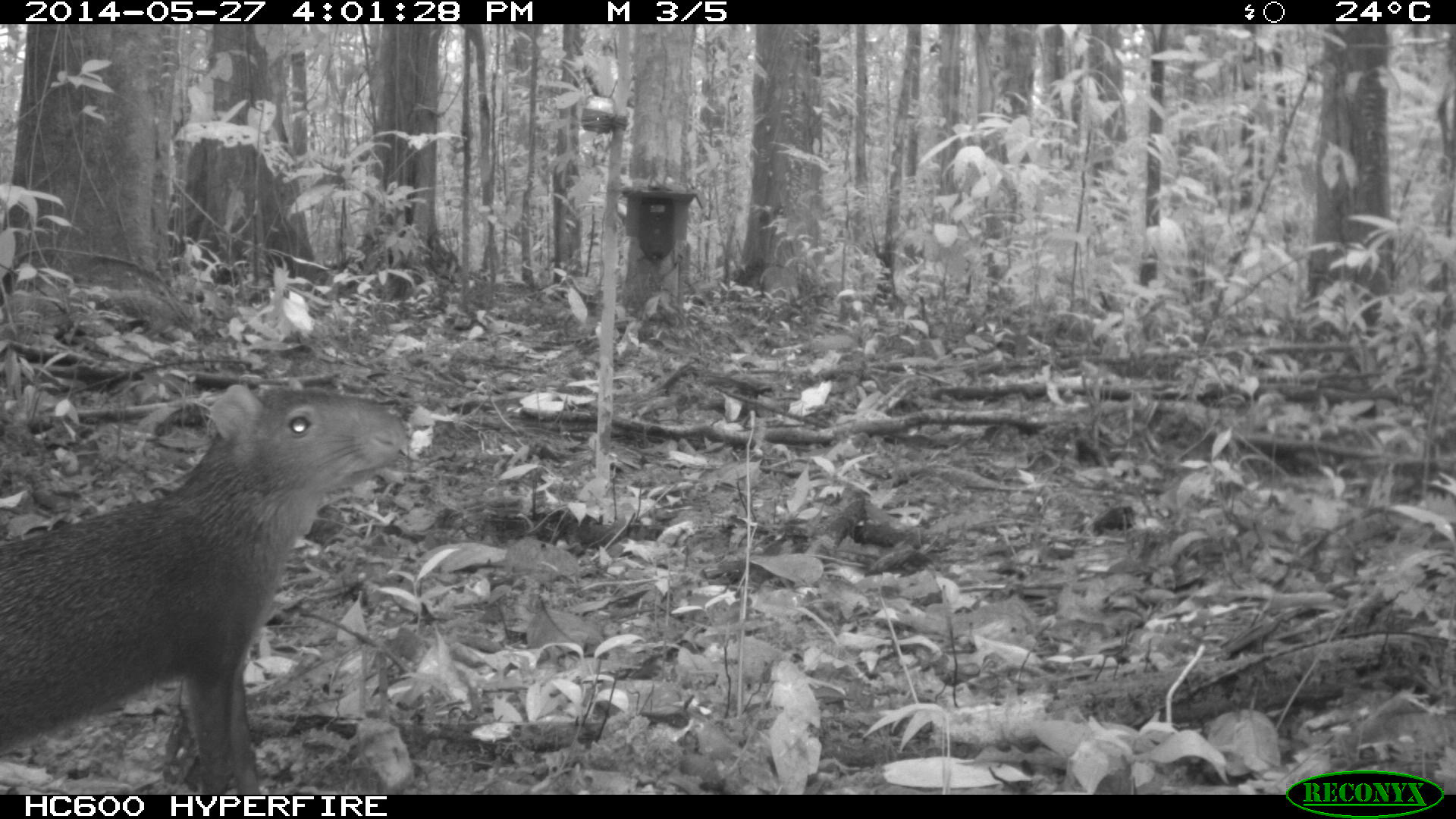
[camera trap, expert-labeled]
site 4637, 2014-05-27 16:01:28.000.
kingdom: Animalia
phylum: Chordata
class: Mammalia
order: Rodentia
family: Dasyproctidae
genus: Dasyprocta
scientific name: Dasyprocta leporina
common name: red-rumped agouti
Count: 1.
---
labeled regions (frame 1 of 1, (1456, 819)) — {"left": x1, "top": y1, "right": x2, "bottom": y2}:
dasyprocta leporina: {"left": 0, "top": 380, "right": 404, "bottom": 792}